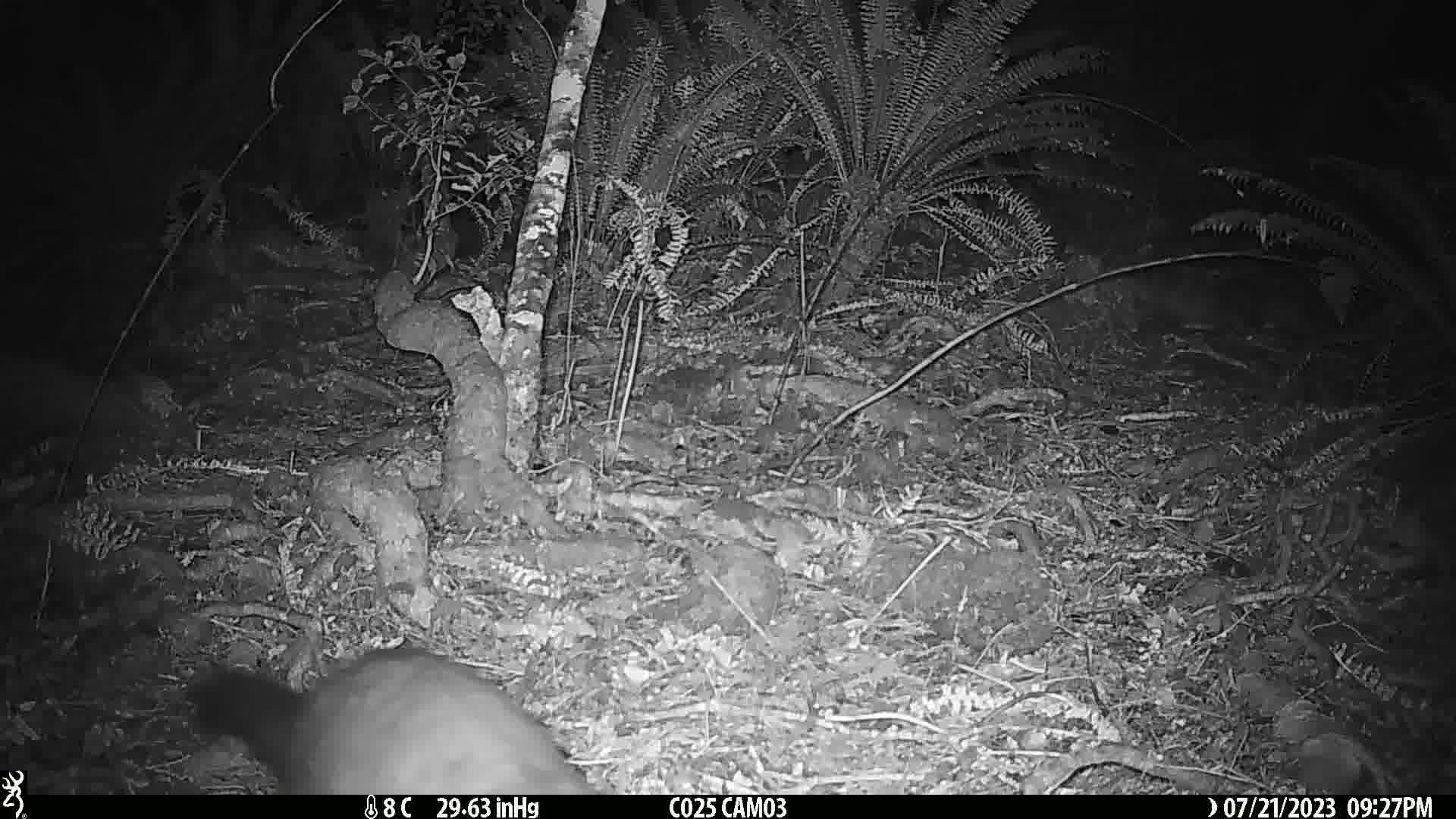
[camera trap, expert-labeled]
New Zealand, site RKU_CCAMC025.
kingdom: Animalia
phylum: Chordata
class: Mammalia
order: Diprotodontia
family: Phalangeridae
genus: Trichosurus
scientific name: Trichosurus vulpecula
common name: common brushtail possum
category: possum